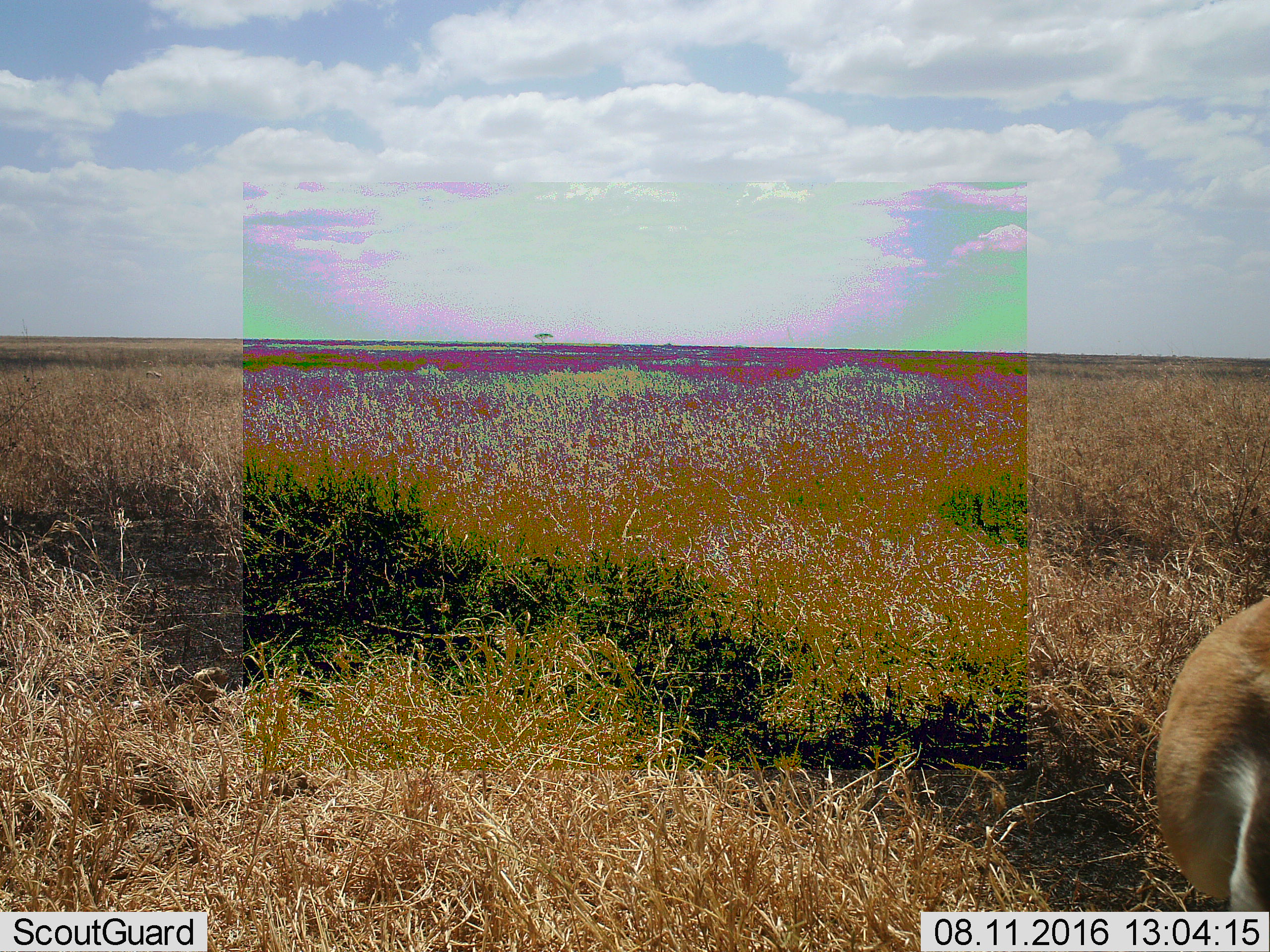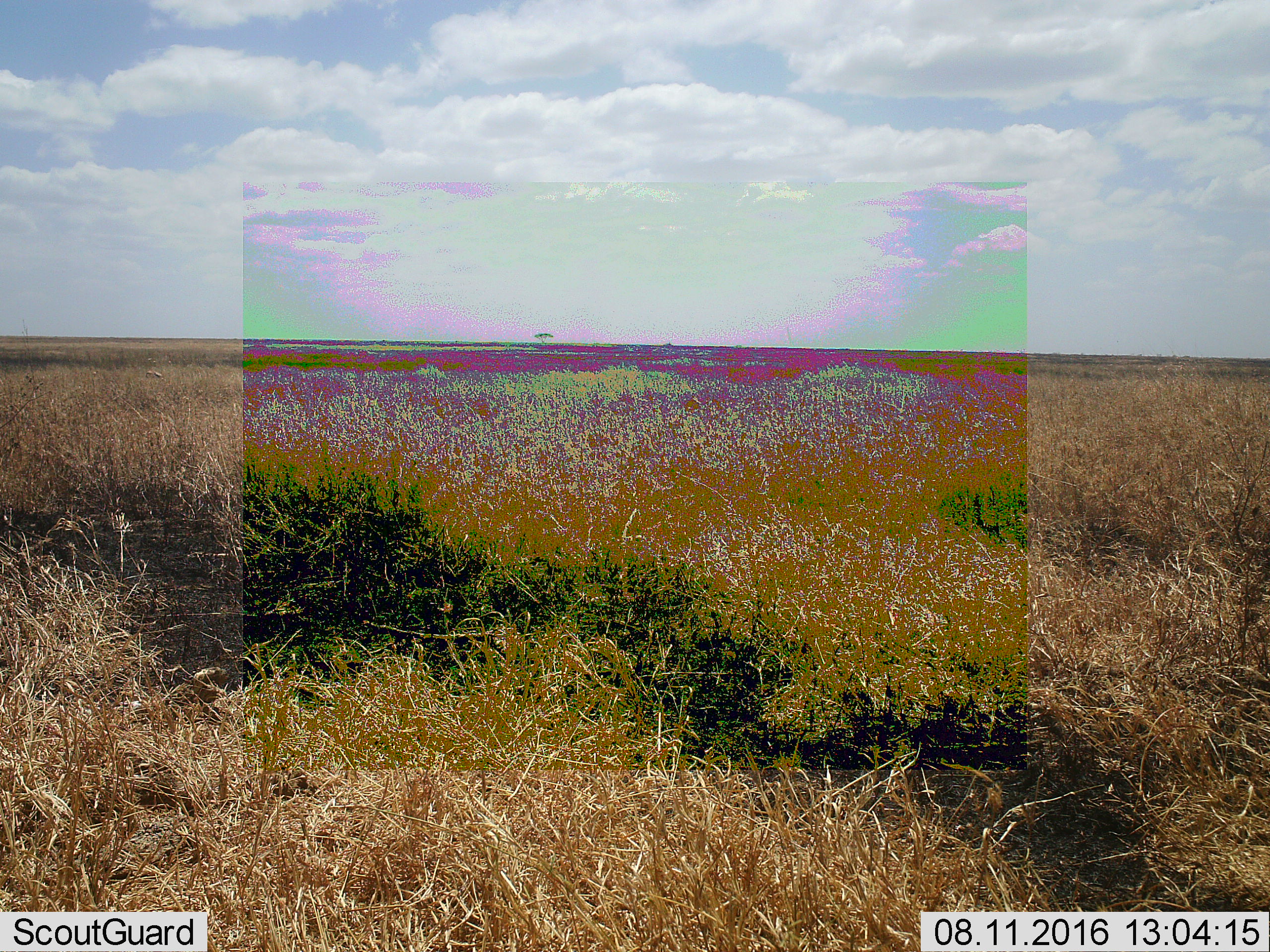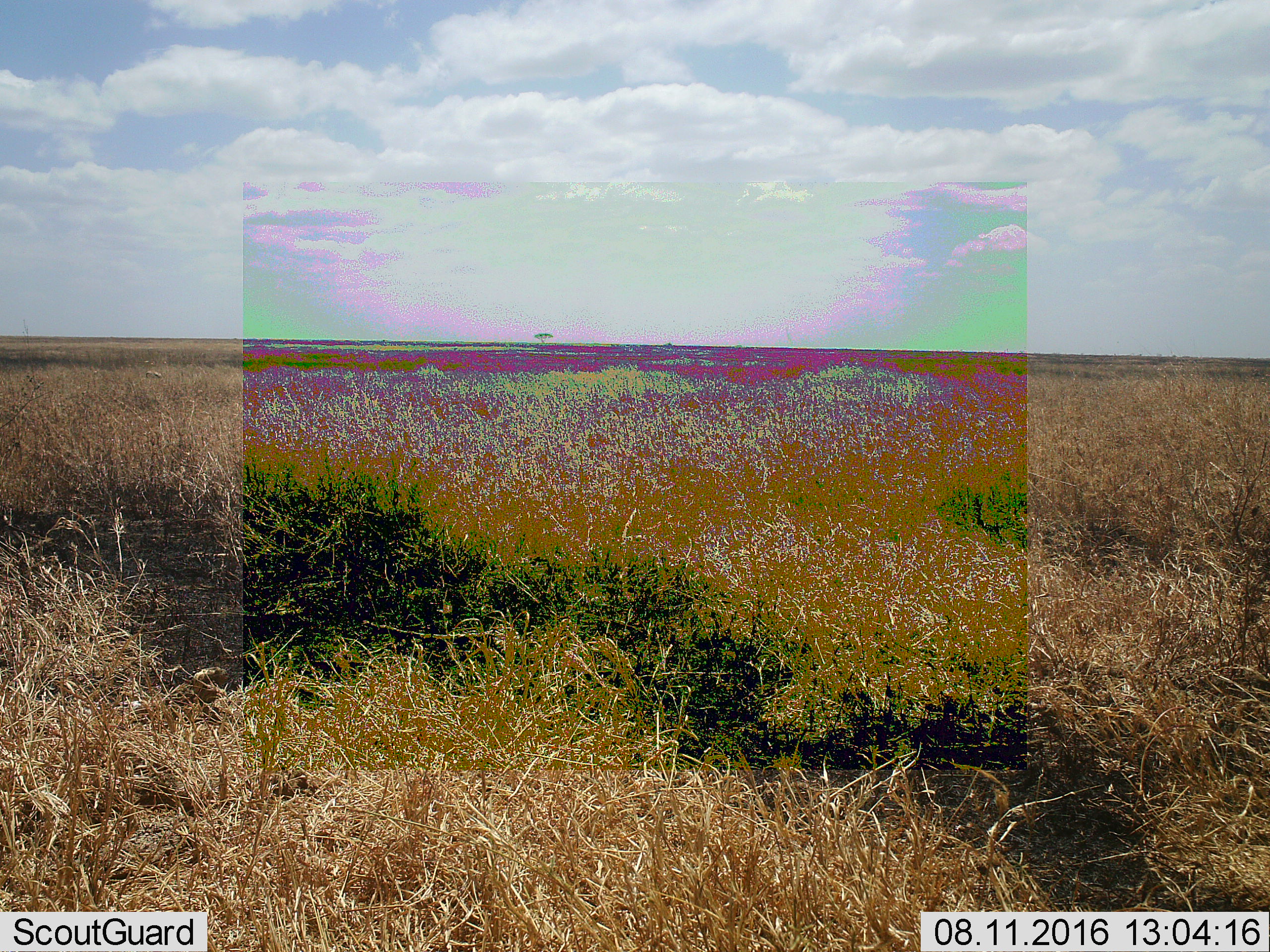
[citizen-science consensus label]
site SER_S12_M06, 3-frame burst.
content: unidentified animal